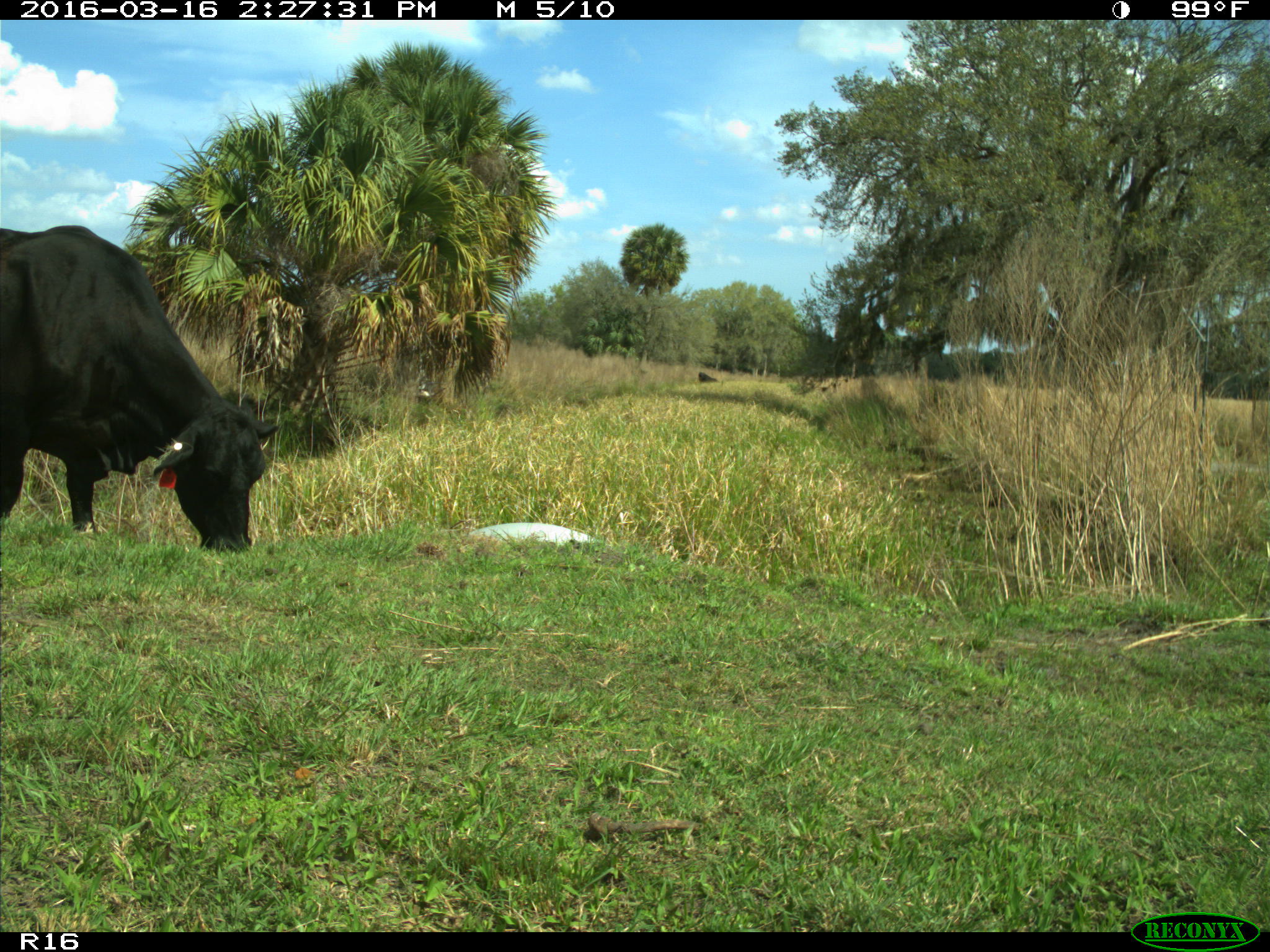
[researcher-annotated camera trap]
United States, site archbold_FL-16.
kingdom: Animalia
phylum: Chordata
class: Mammalia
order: Artiodactyla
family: Bovidae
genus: Bos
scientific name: Bos taurus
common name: domestic cow